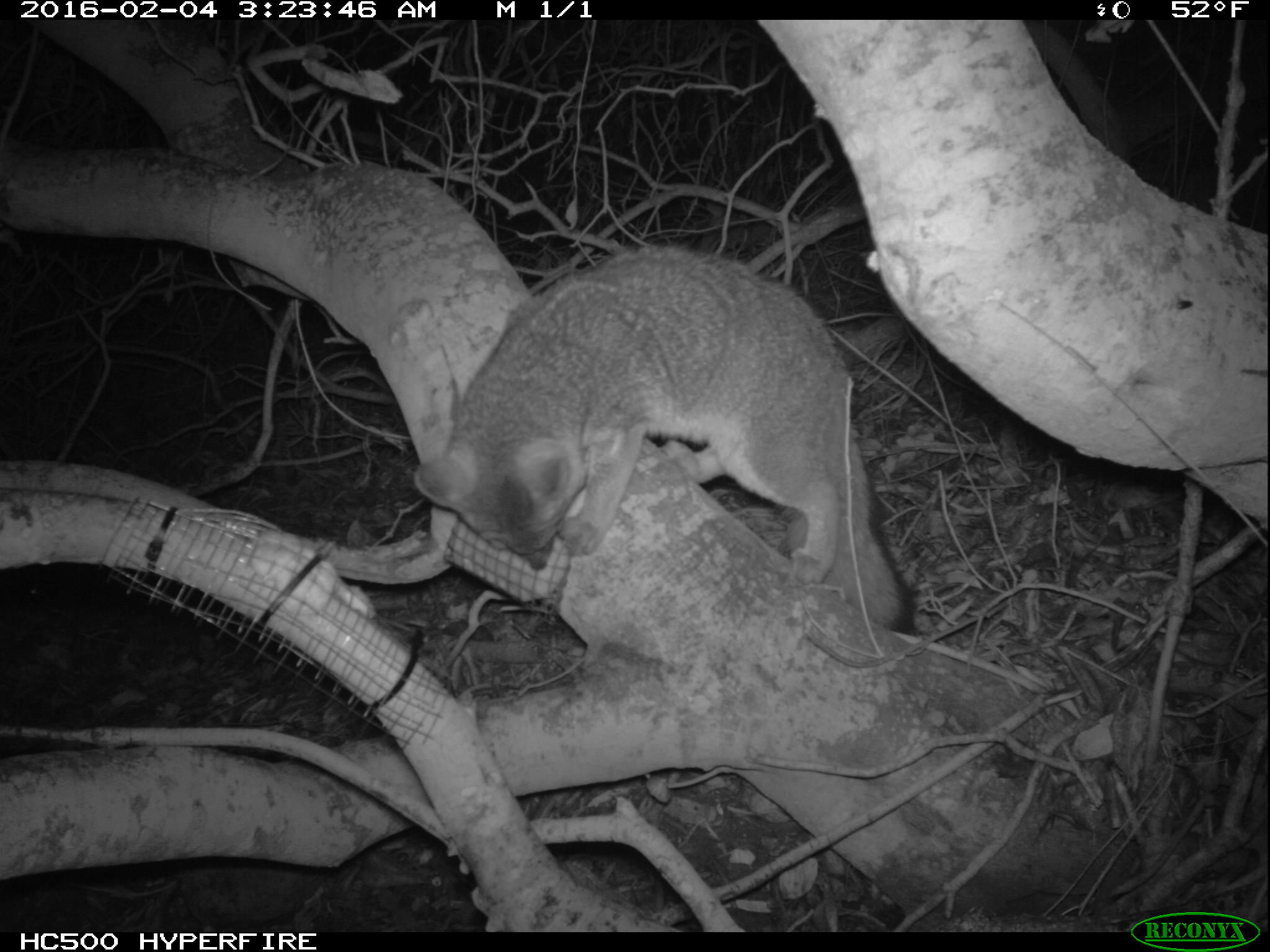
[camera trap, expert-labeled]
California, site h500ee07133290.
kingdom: Animalia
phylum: Chordata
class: Mammalia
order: Carnivora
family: Canidae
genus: Urocyon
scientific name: Urocyon littoralis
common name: island fox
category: fox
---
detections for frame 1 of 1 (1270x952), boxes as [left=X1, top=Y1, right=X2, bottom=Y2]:
fox: [left=410, top=245, right=917, bottom=636]